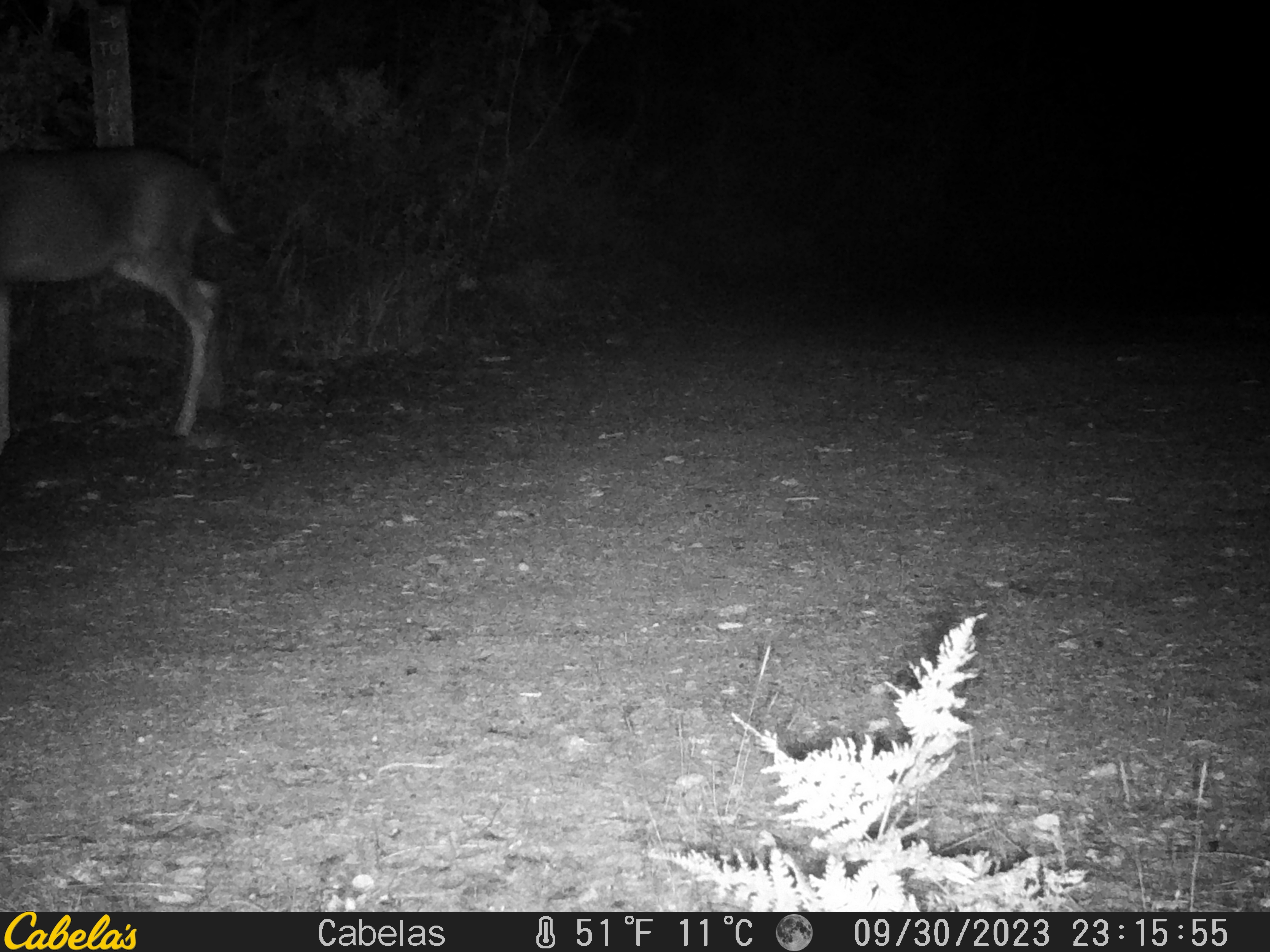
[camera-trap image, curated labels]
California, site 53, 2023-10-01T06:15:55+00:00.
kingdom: Animalia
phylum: Chordata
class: Mammalia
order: Artiodactyla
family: Cervidae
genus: Odocoileus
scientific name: Odocoileus hemionus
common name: mule deer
Mule deer (Odocoileus hemionus).